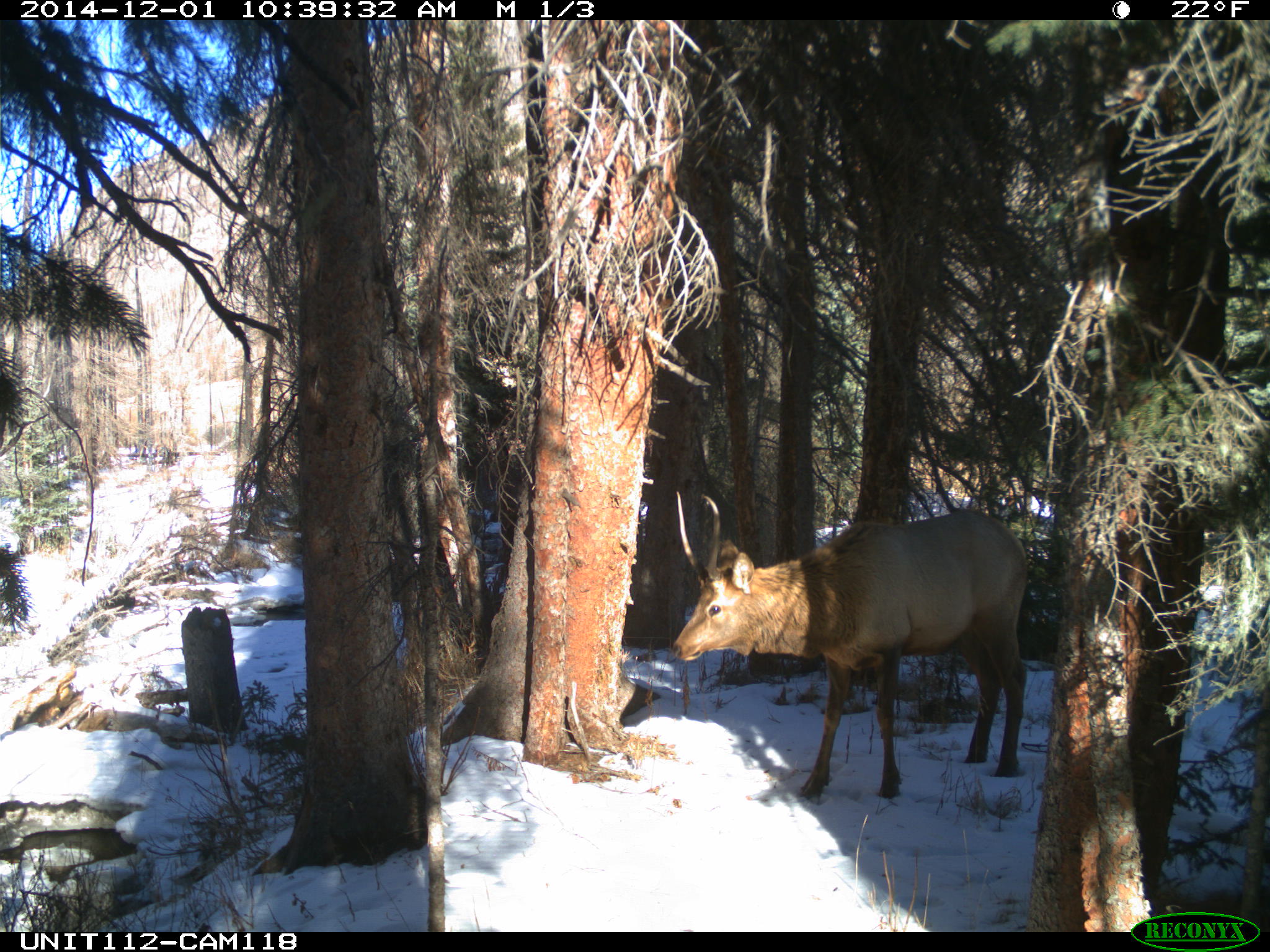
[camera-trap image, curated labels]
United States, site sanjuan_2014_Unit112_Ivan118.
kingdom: Animalia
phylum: Chordata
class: Mammalia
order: Artiodactyla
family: Cervidae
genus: Cervus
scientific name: Cervus elaphus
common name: red deer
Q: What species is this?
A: Cervus elaphus (red deer).